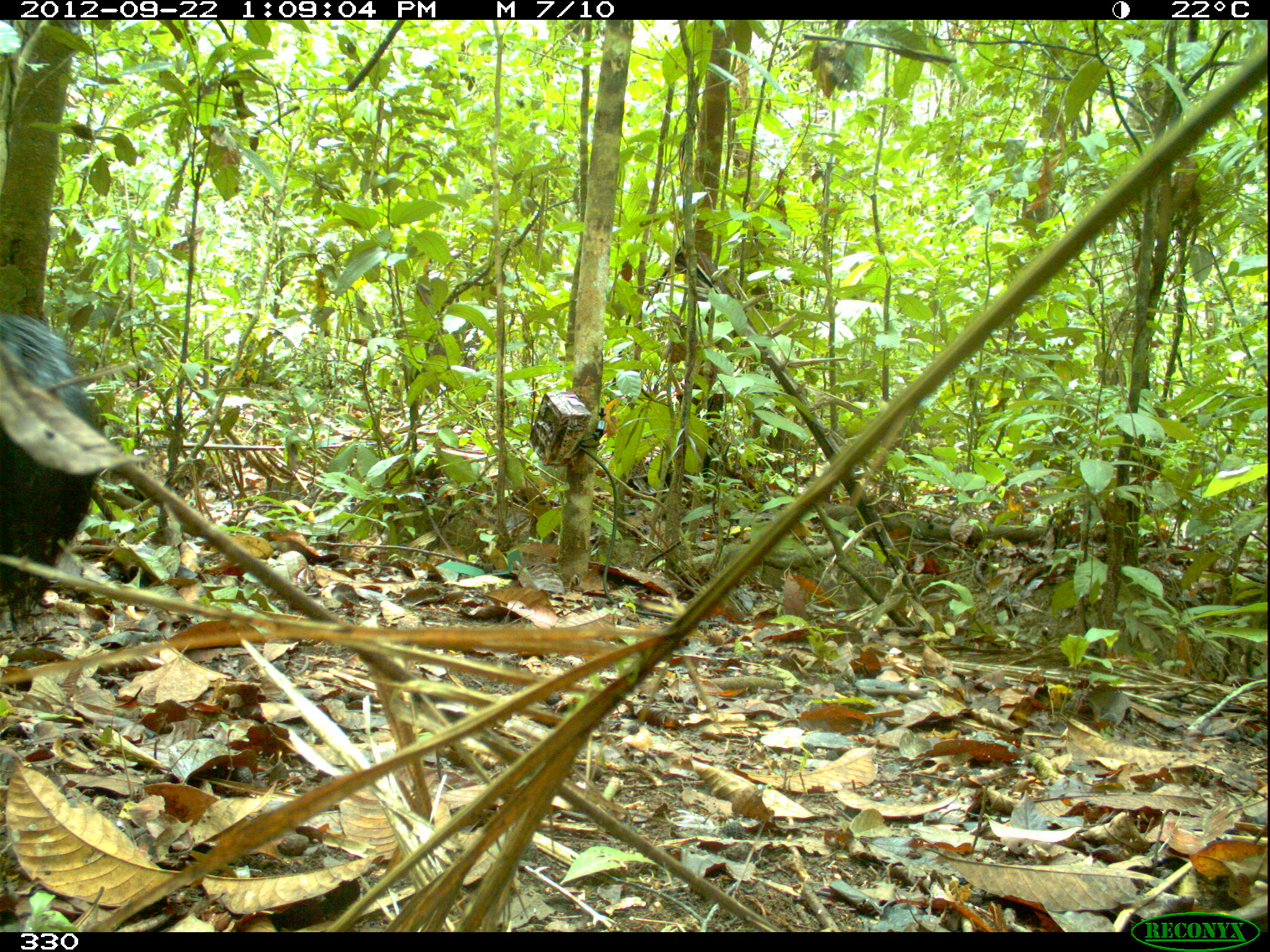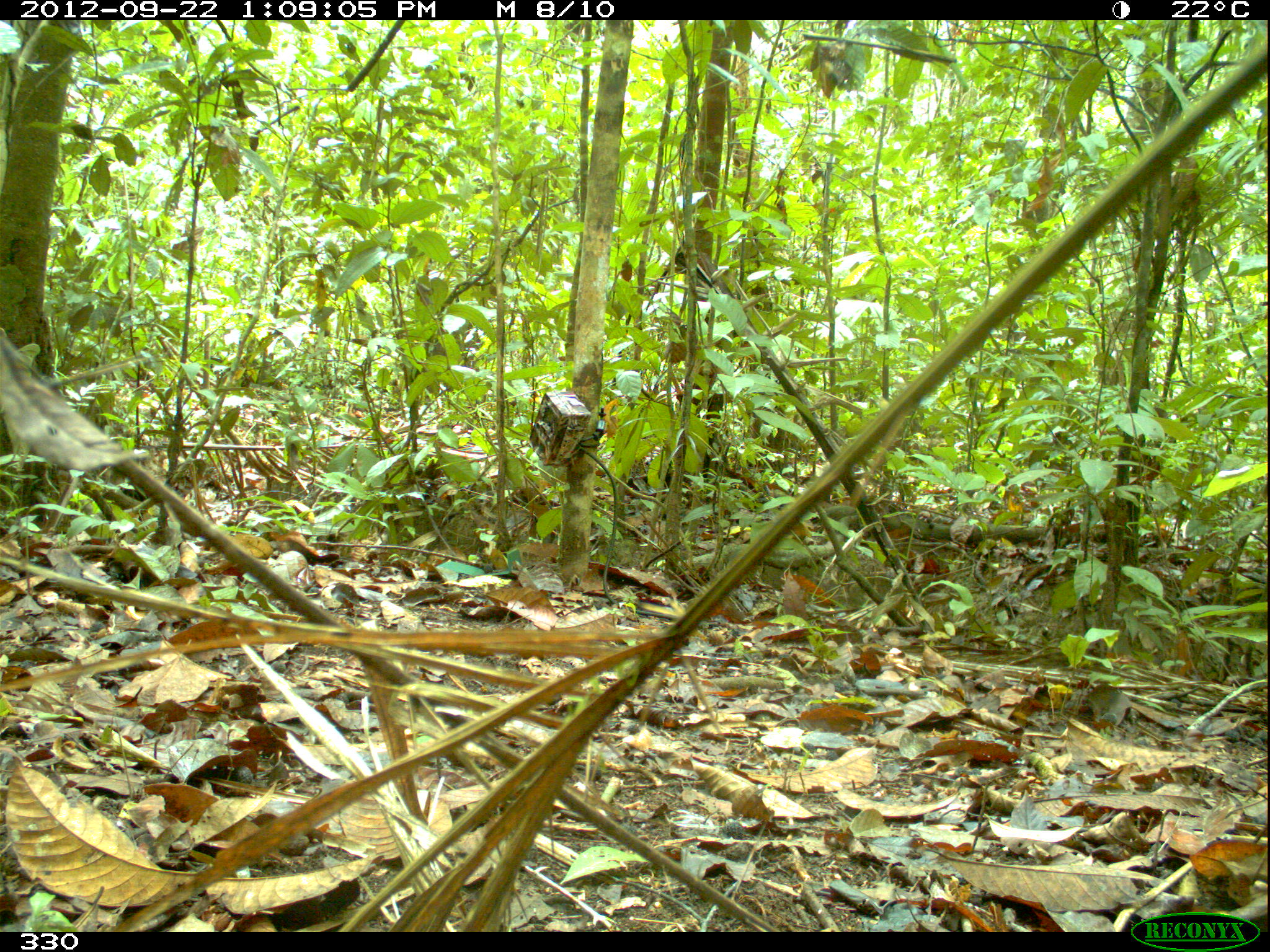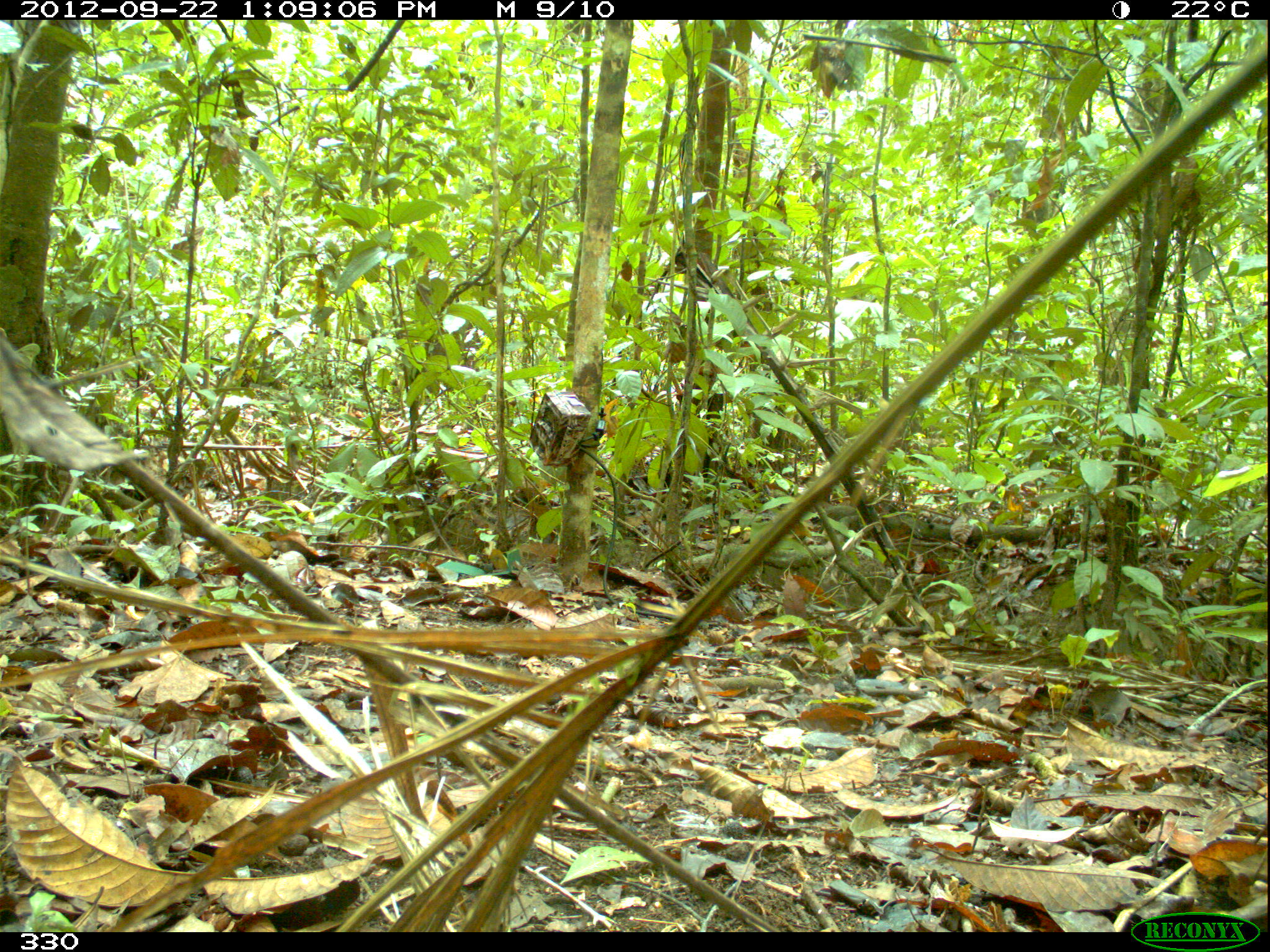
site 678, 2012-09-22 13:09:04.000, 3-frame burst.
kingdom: Animalia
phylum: Chordata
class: Mammalia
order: Pilosa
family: Myrmecophagidae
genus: Myrmecophaga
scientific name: Myrmecophaga tridactyla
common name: giant anteater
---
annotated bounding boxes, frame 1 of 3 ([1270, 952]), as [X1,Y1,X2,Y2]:
myrmecophaga tridactyla: [1,311,100,643]